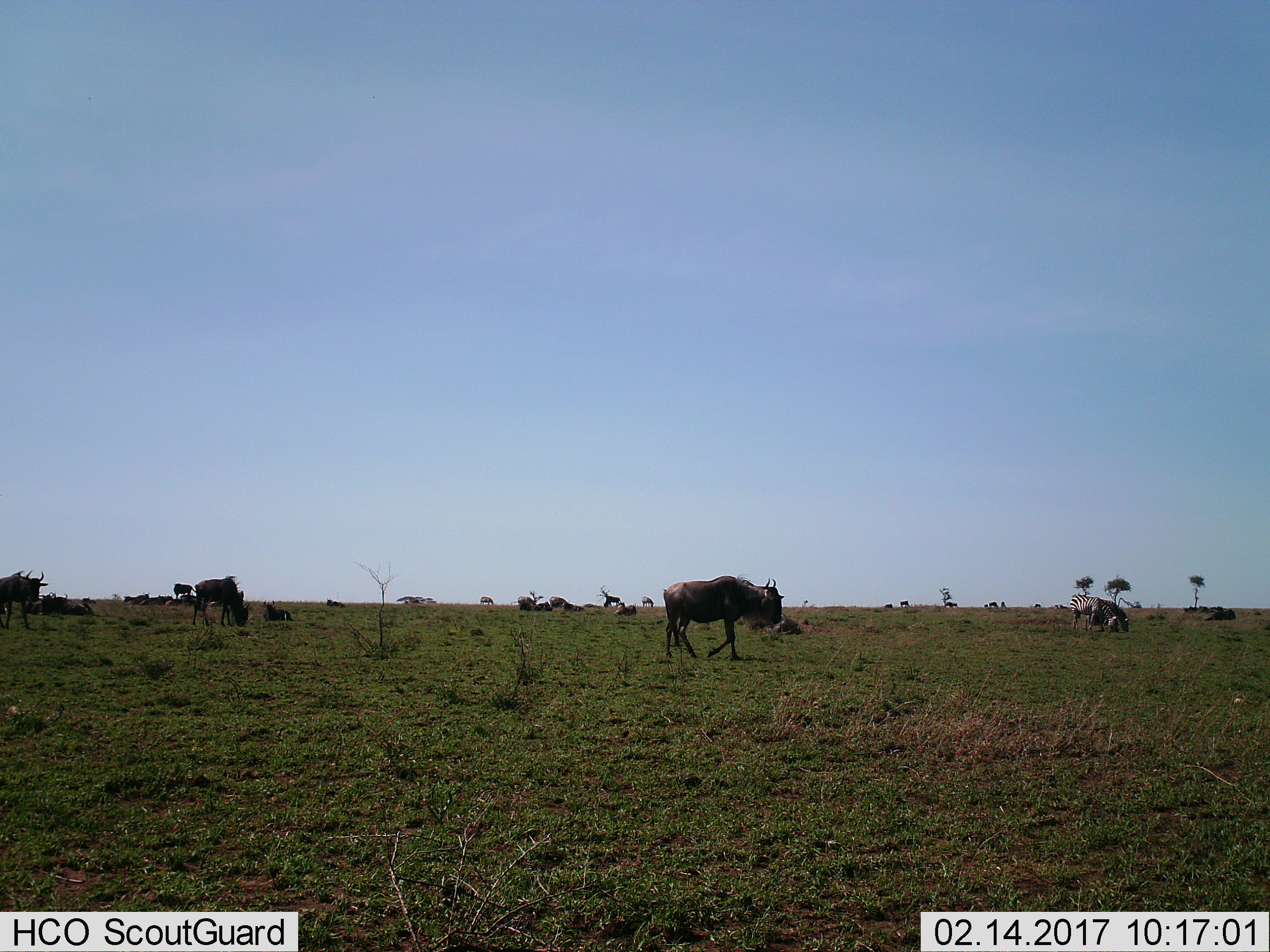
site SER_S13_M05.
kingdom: Animalia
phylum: Chordata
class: Mammalia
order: Artiodactyla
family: Bovidae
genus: Connochaetes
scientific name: Connochaetes taurinus taurinus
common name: blue wildebeest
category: wildebeestblue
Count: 11-50.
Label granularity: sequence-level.